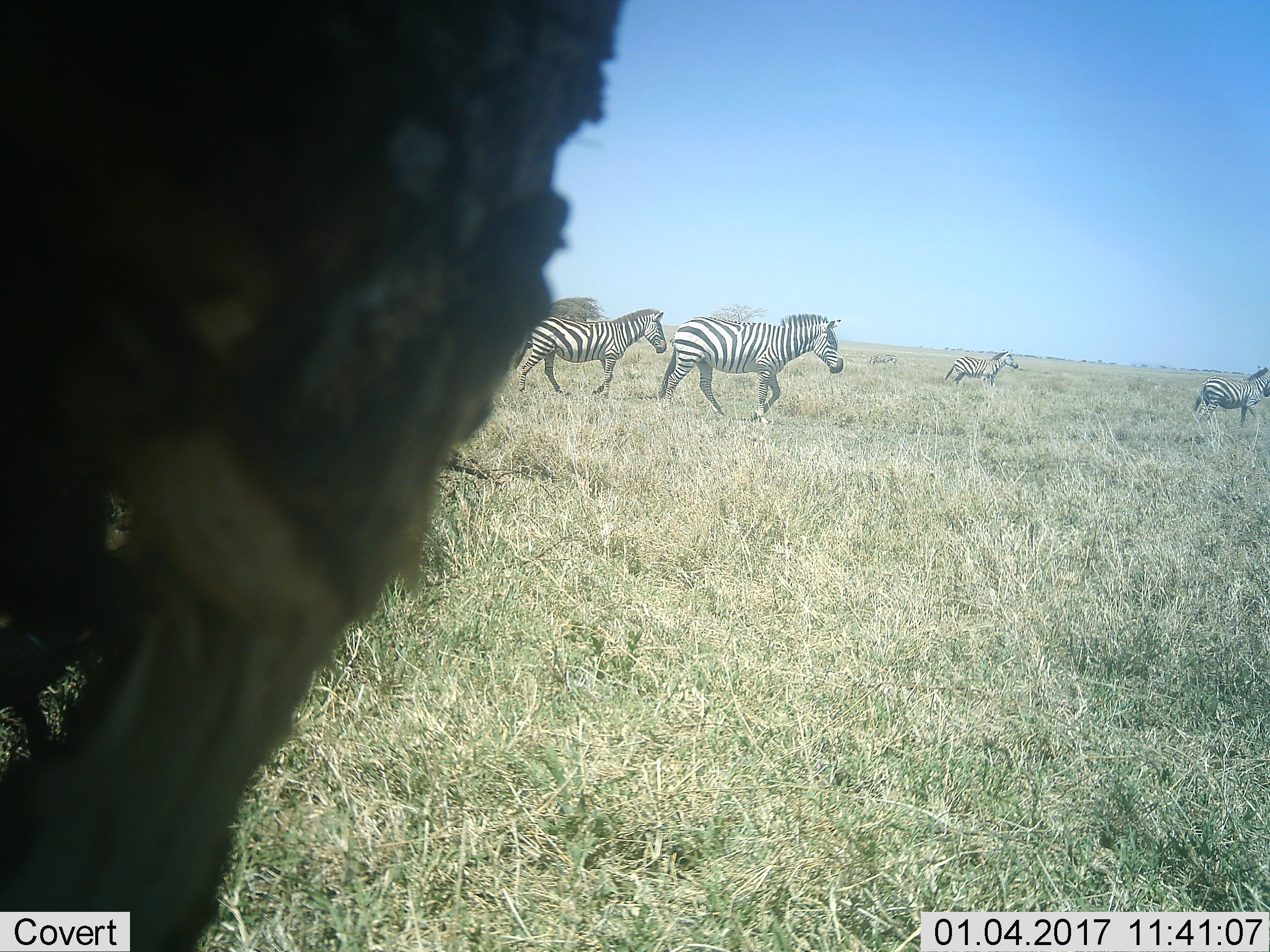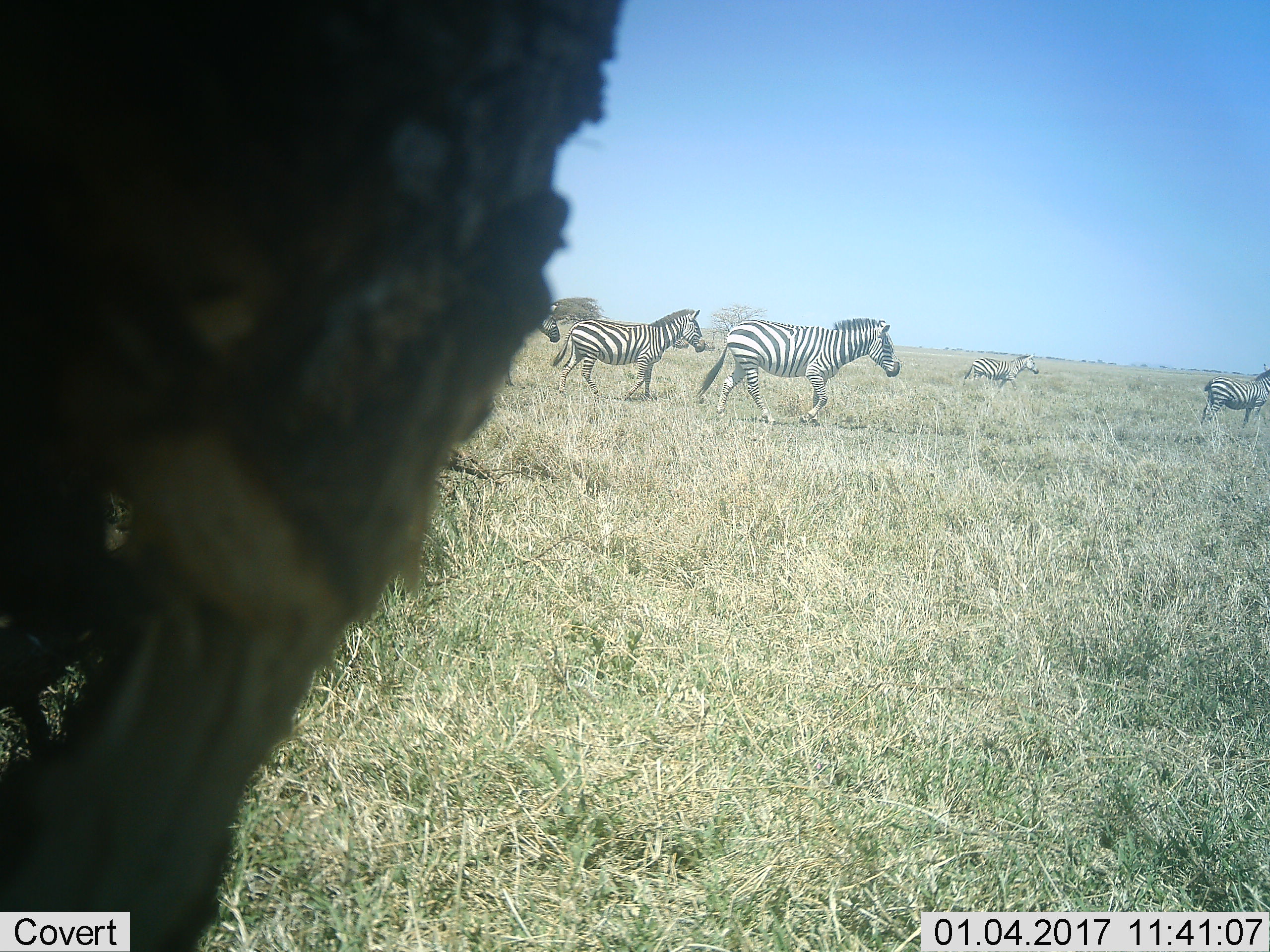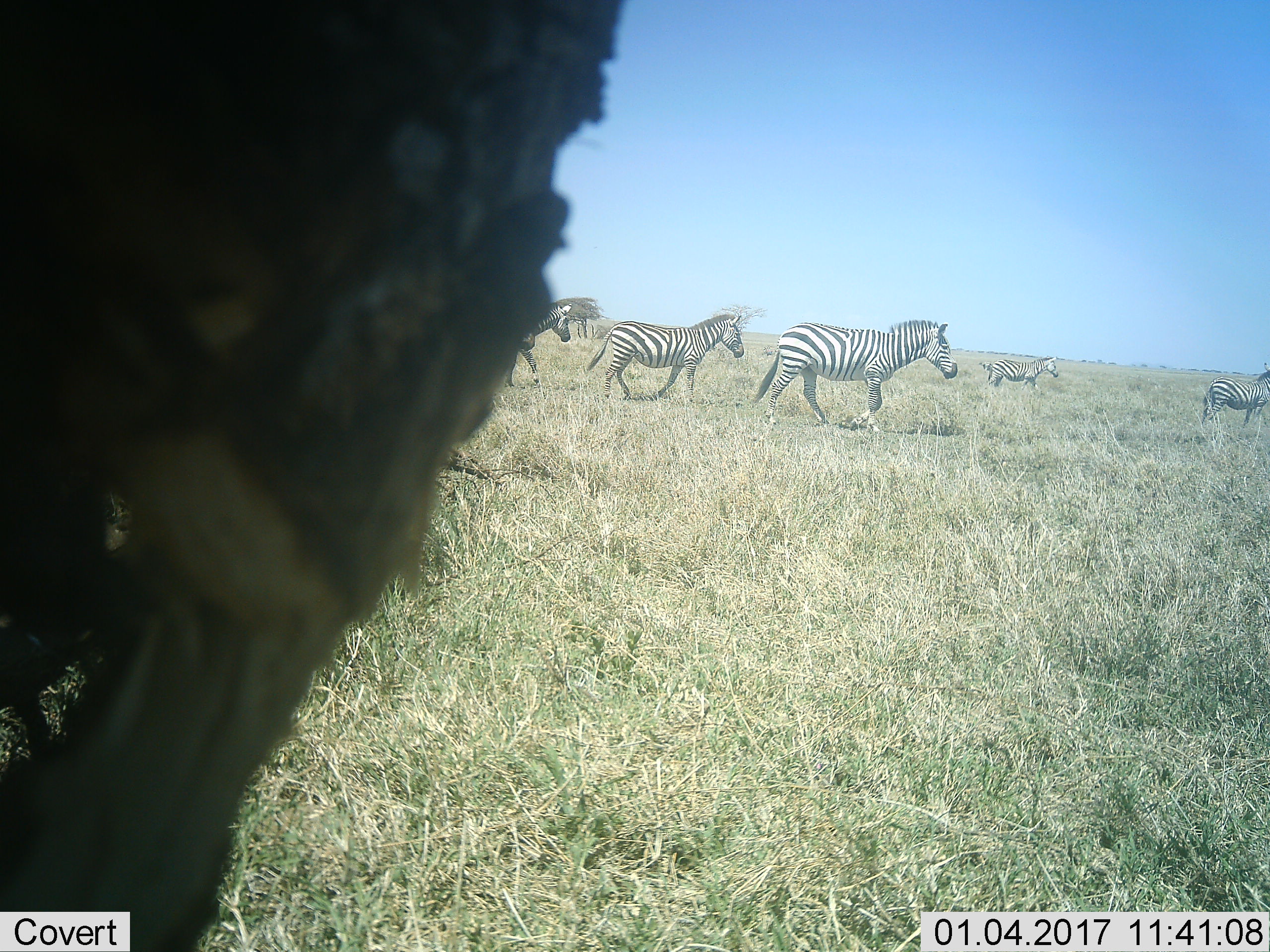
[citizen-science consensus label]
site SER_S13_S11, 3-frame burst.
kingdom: Animalia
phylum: Chordata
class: Mammalia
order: Perissodactyla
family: Equidae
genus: Equus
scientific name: Equus quagga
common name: plains zebra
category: zebraplains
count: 5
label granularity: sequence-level